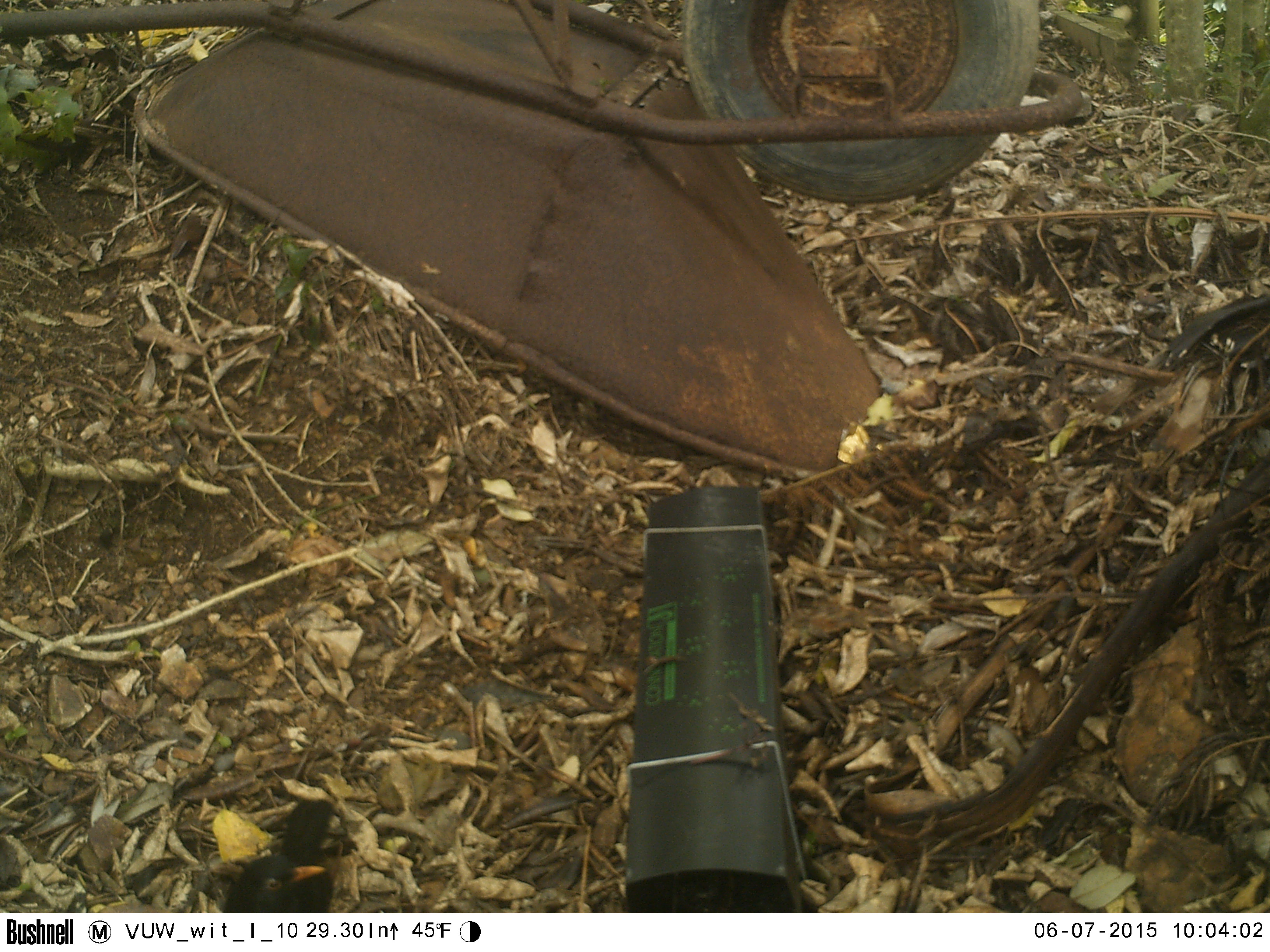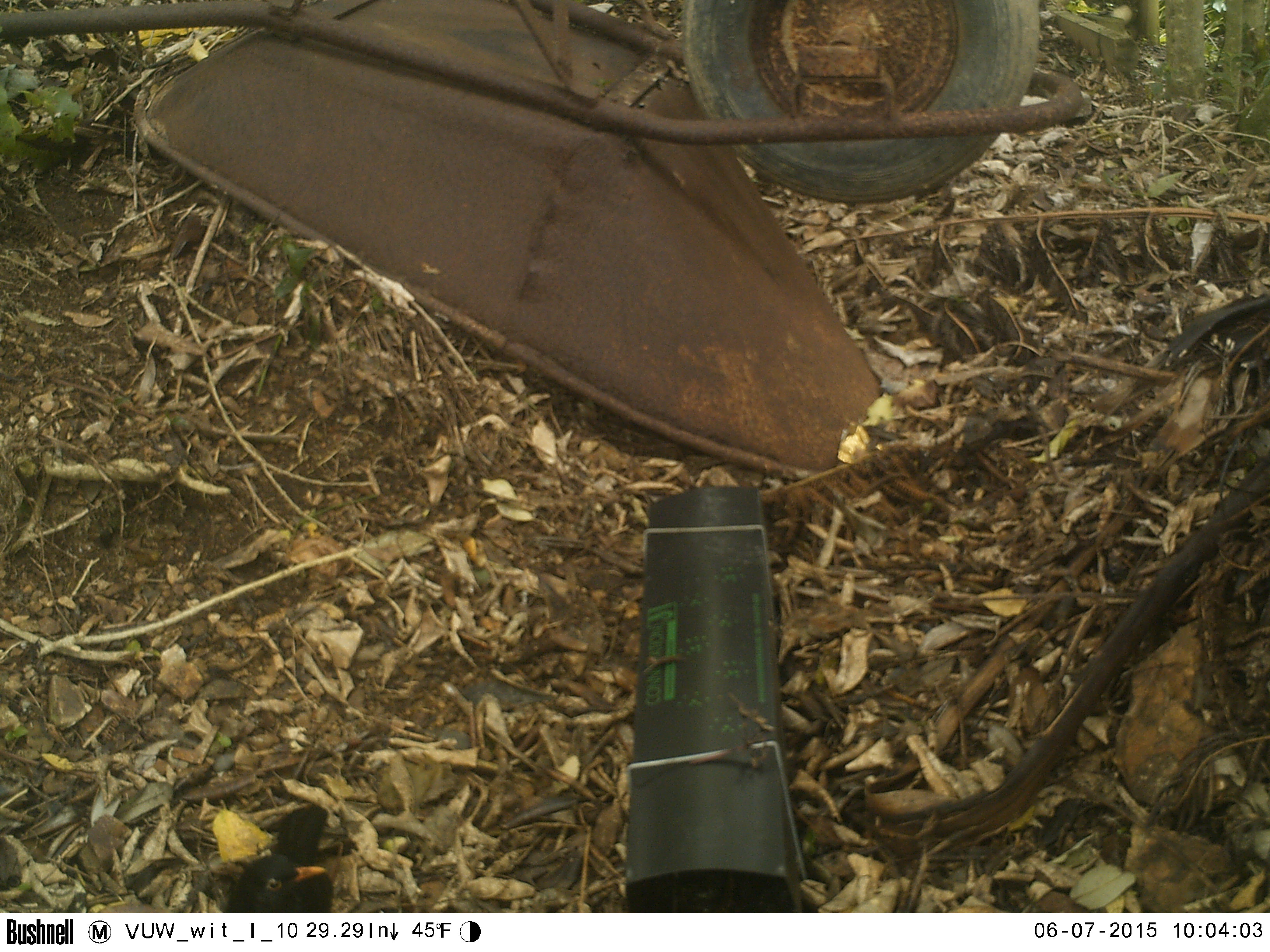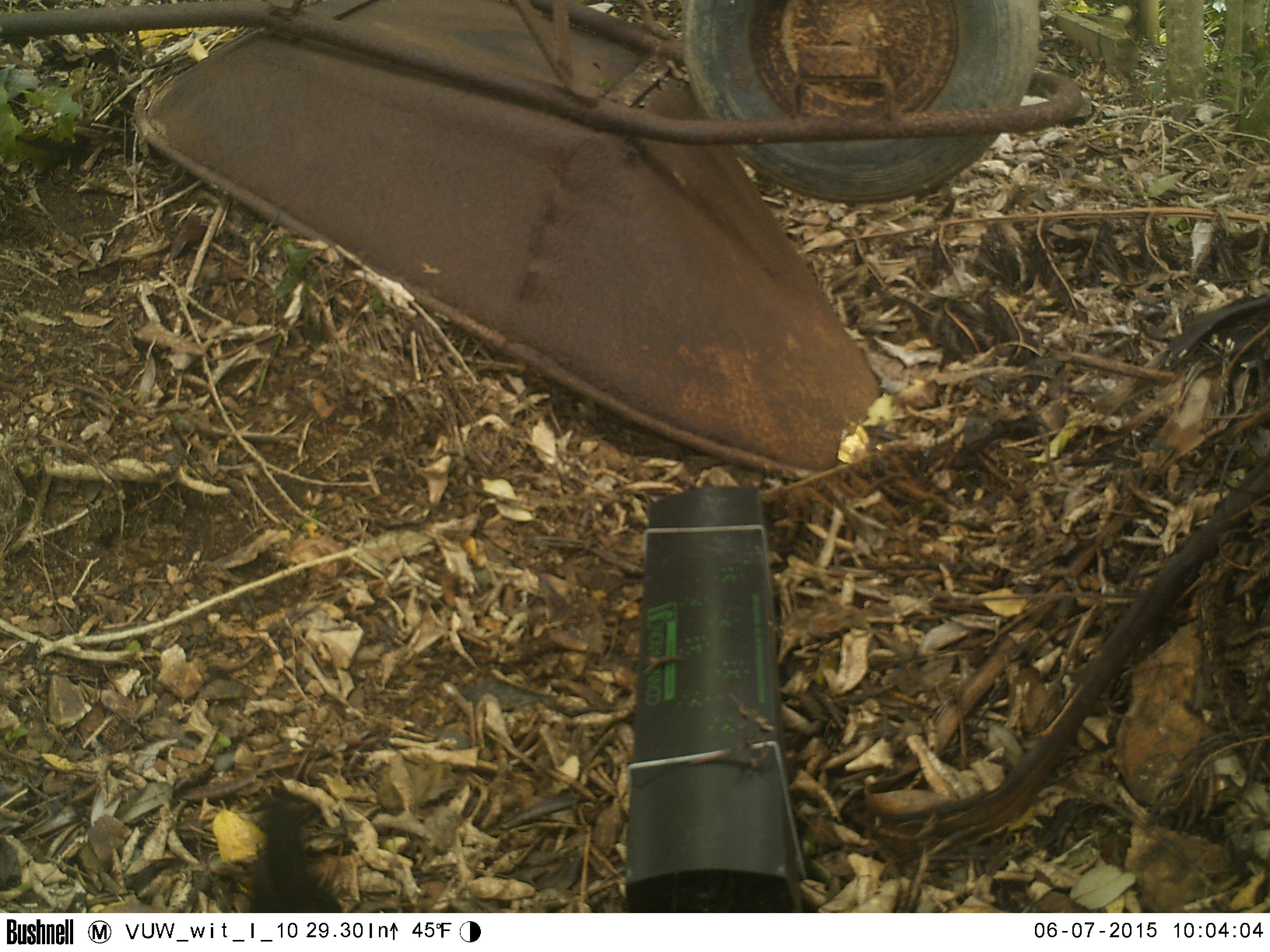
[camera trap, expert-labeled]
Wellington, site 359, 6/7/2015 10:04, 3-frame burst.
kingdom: Animalia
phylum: Chordata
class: Aves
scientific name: Aves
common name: bird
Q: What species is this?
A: Bird (Aves).